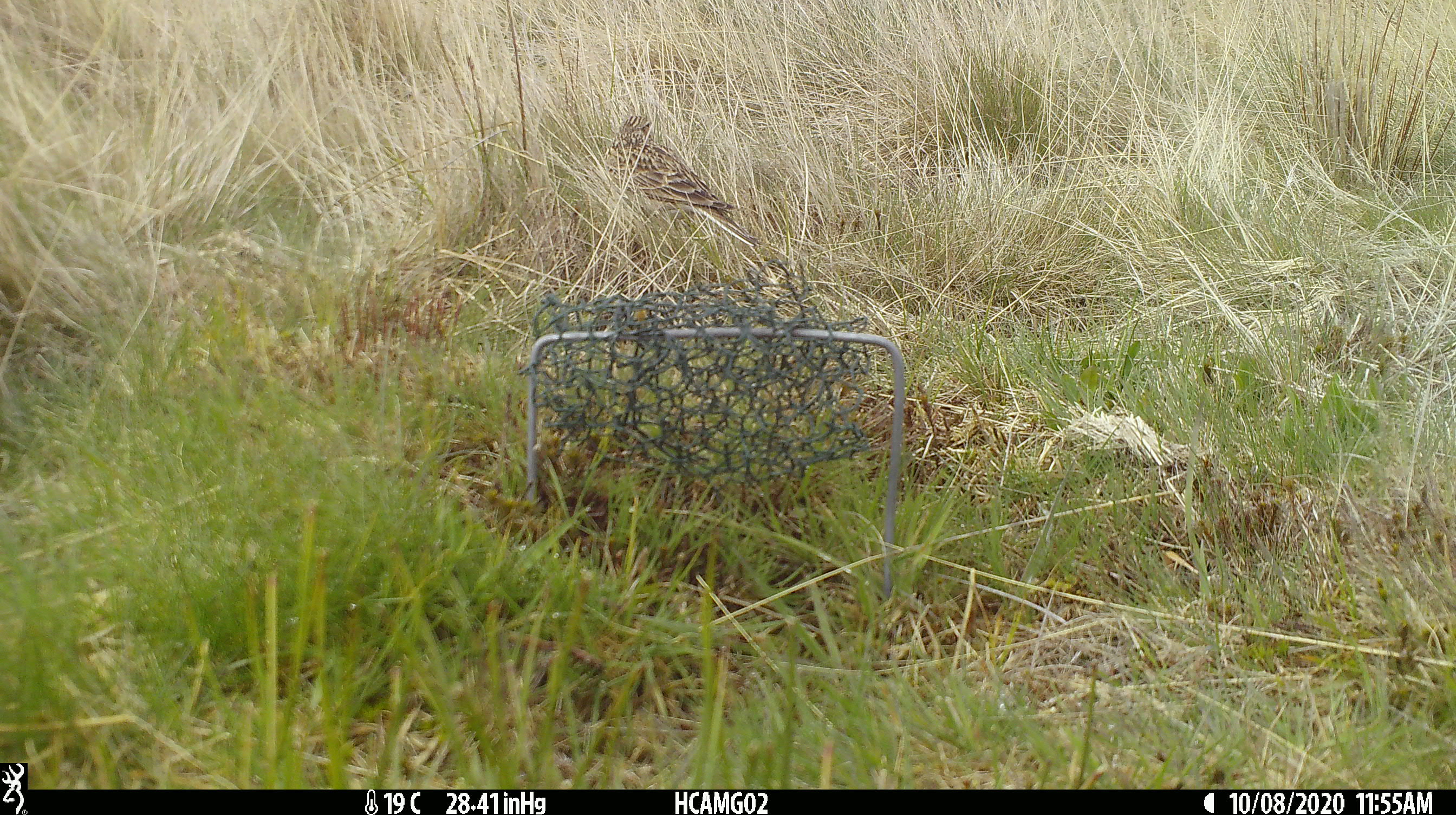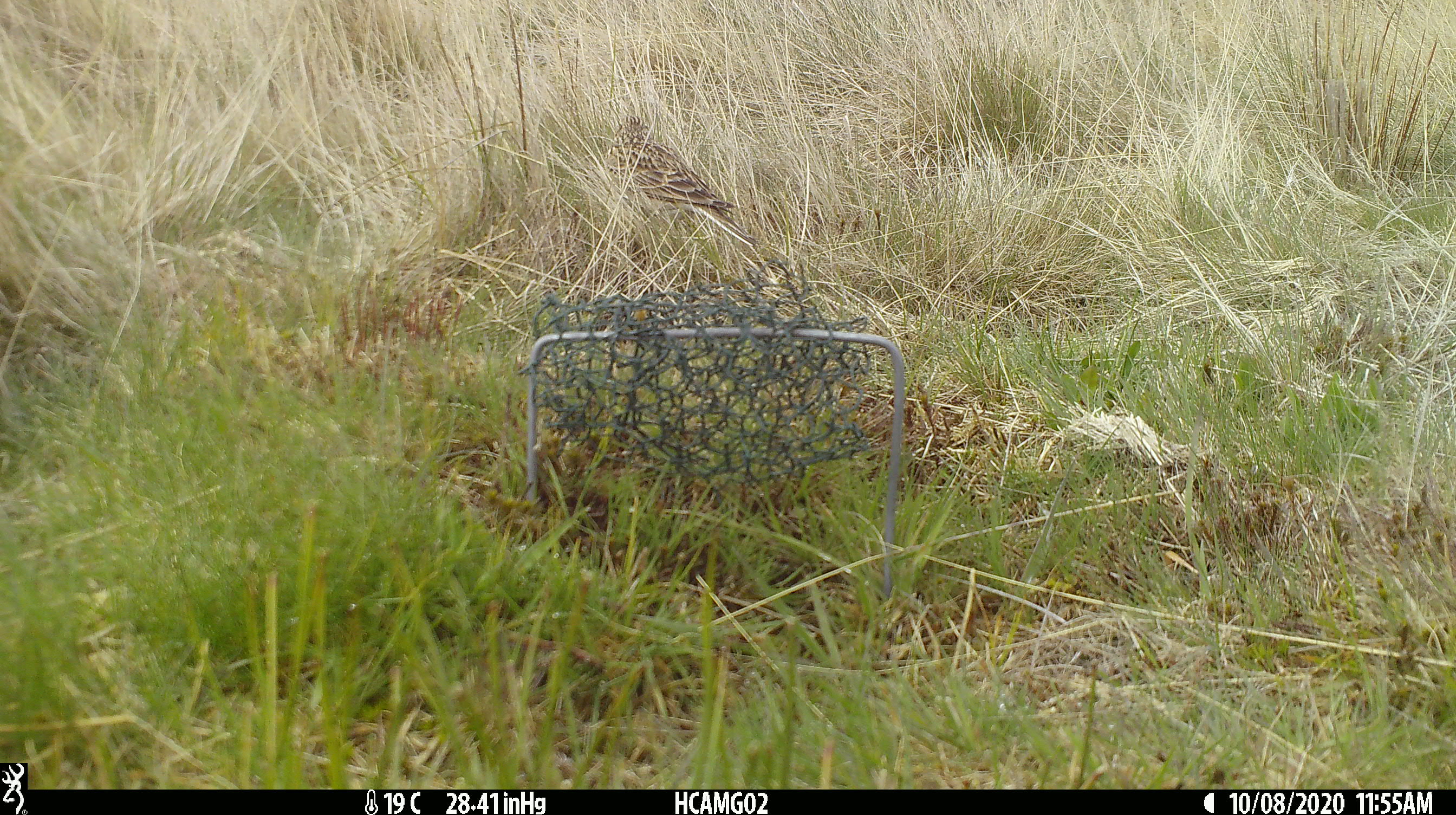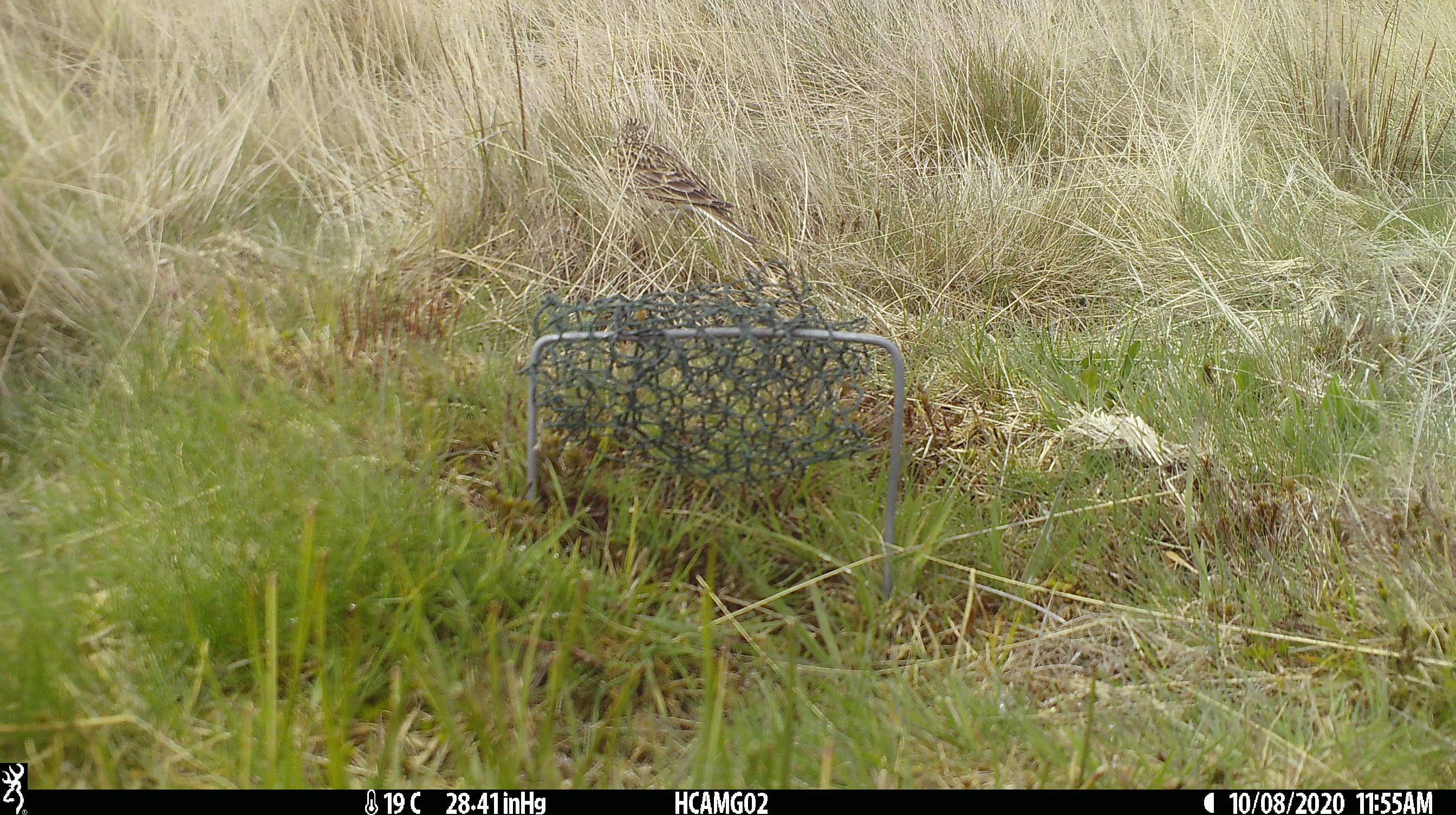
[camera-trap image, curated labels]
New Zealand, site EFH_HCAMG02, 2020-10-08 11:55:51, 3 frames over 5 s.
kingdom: Animalia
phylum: Chordata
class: Aves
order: Passeriformes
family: Motacillidae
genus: Anthus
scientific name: Anthus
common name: pipit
Pipit (Anthus).